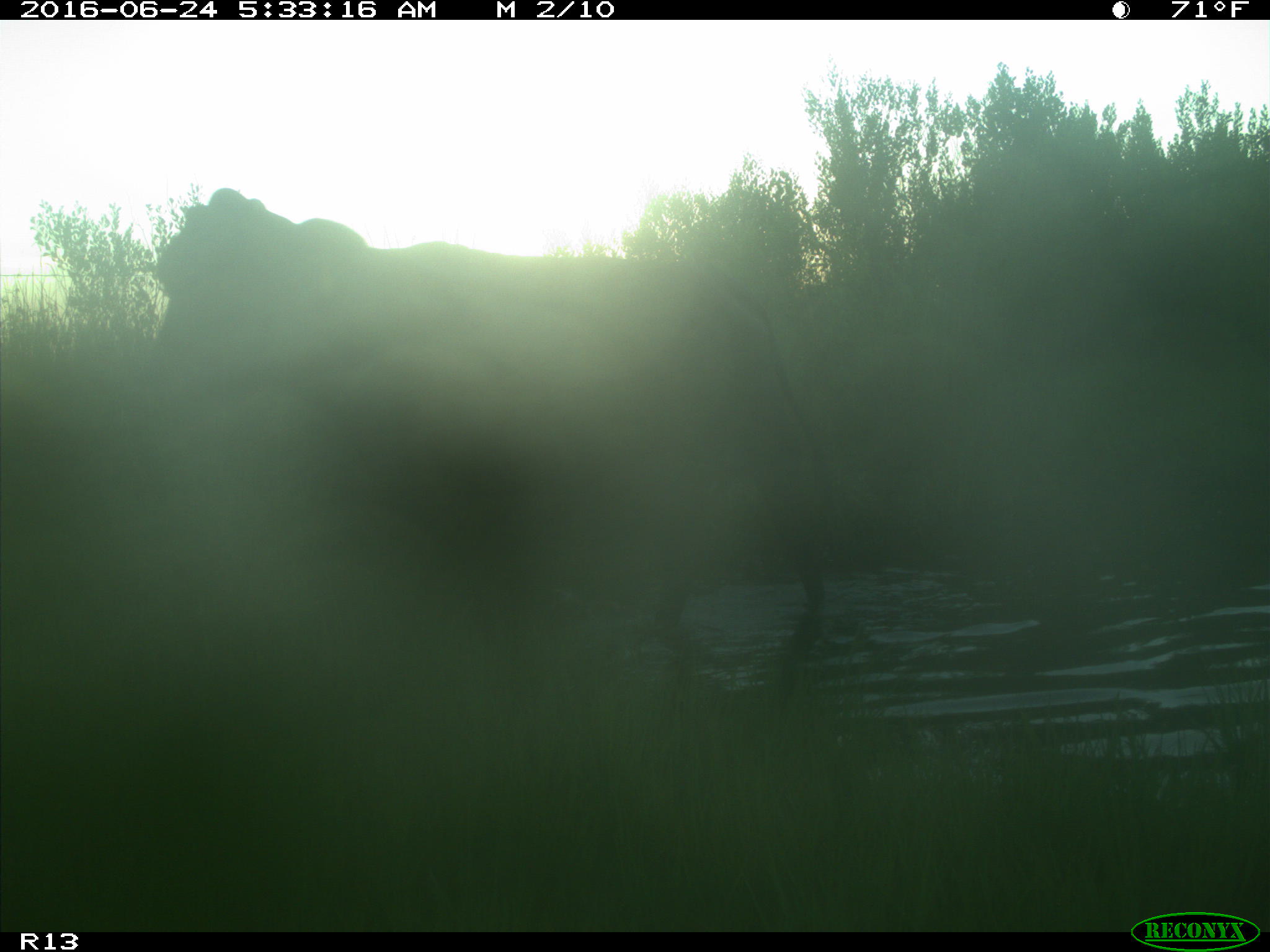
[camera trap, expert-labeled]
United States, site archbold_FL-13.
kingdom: Animalia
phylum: Chordata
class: Mammalia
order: Artiodactyla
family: Bovidae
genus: Bos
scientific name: Bos taurus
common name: domestic cow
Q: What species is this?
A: Bos taurus (domestic cow).